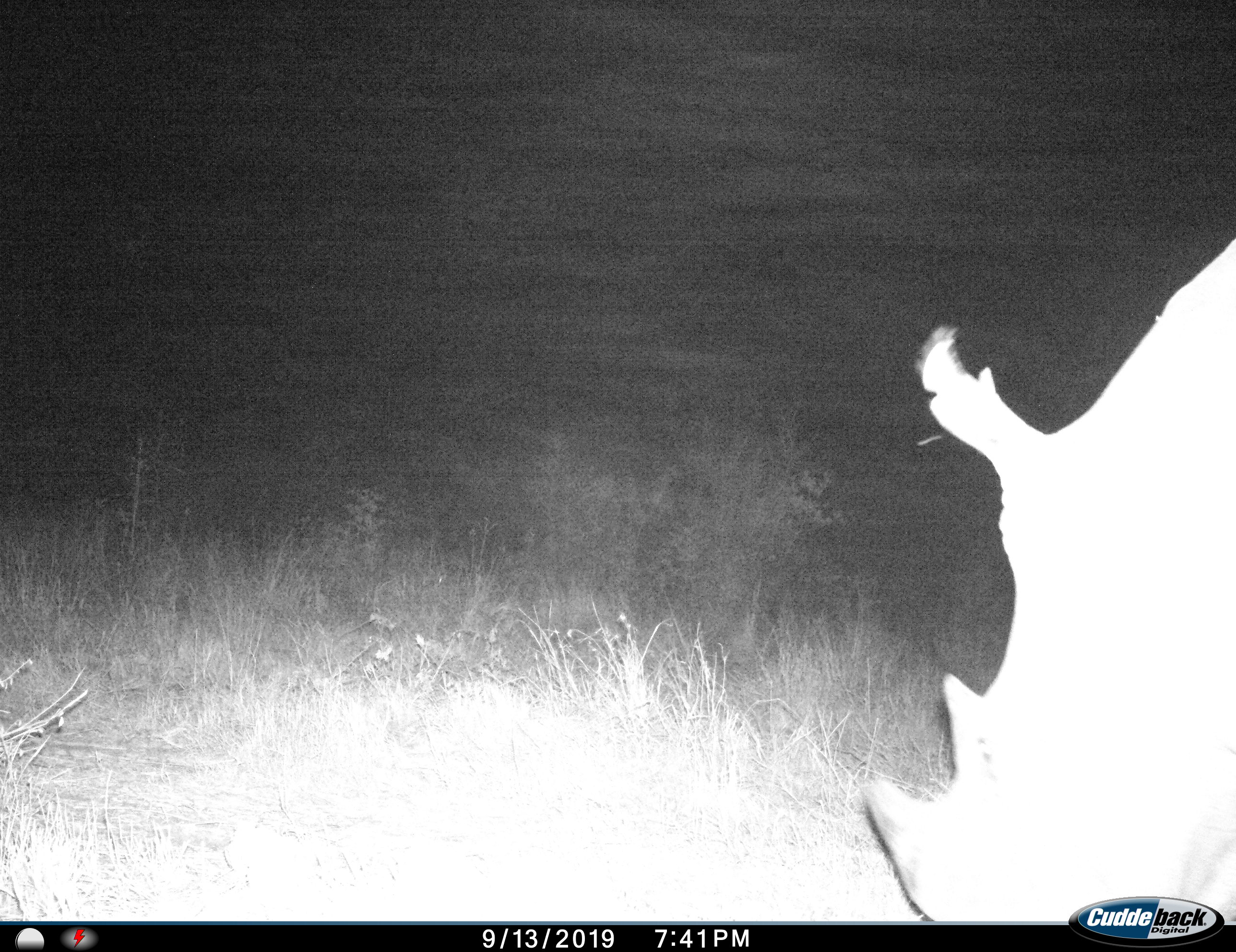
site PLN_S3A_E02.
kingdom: Animalia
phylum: Chordata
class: Mammalia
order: Perissodactyla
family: Rhinocerotidae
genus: Ceratotherium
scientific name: Ceratotherium simum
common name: white rhinoceros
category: rhinoceroswhite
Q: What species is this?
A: Rhinoceroswhite (white rhinoceros) (Ceratotherium simum).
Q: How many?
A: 1.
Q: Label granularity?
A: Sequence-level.